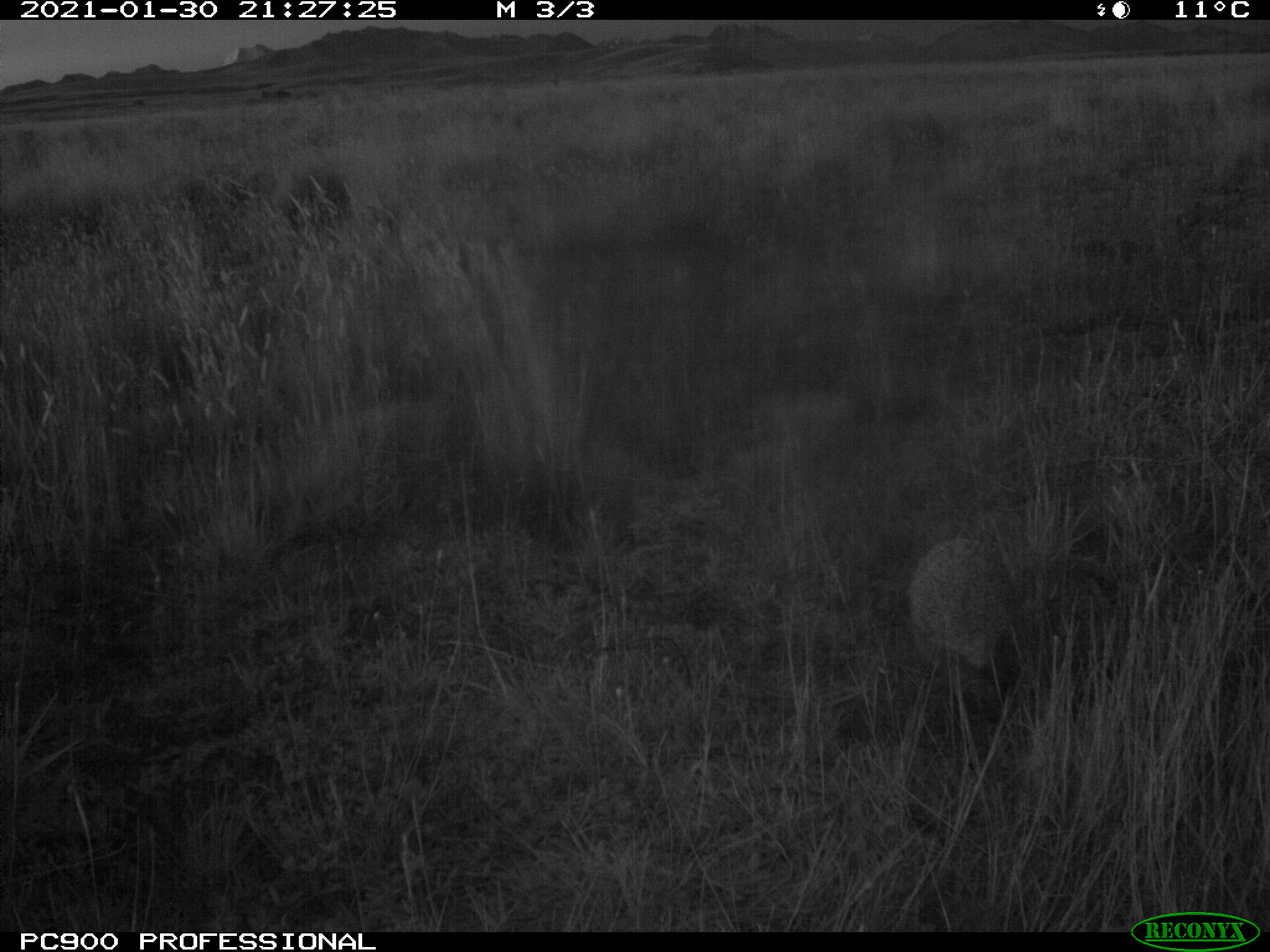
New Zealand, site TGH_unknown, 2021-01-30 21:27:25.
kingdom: Animalia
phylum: Chordata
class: Mammalia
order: Eulipotyphla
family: Erinaceidae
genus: Erinaceus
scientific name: Erinaceus europaeus europaeus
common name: european hedgehog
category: hedgehog